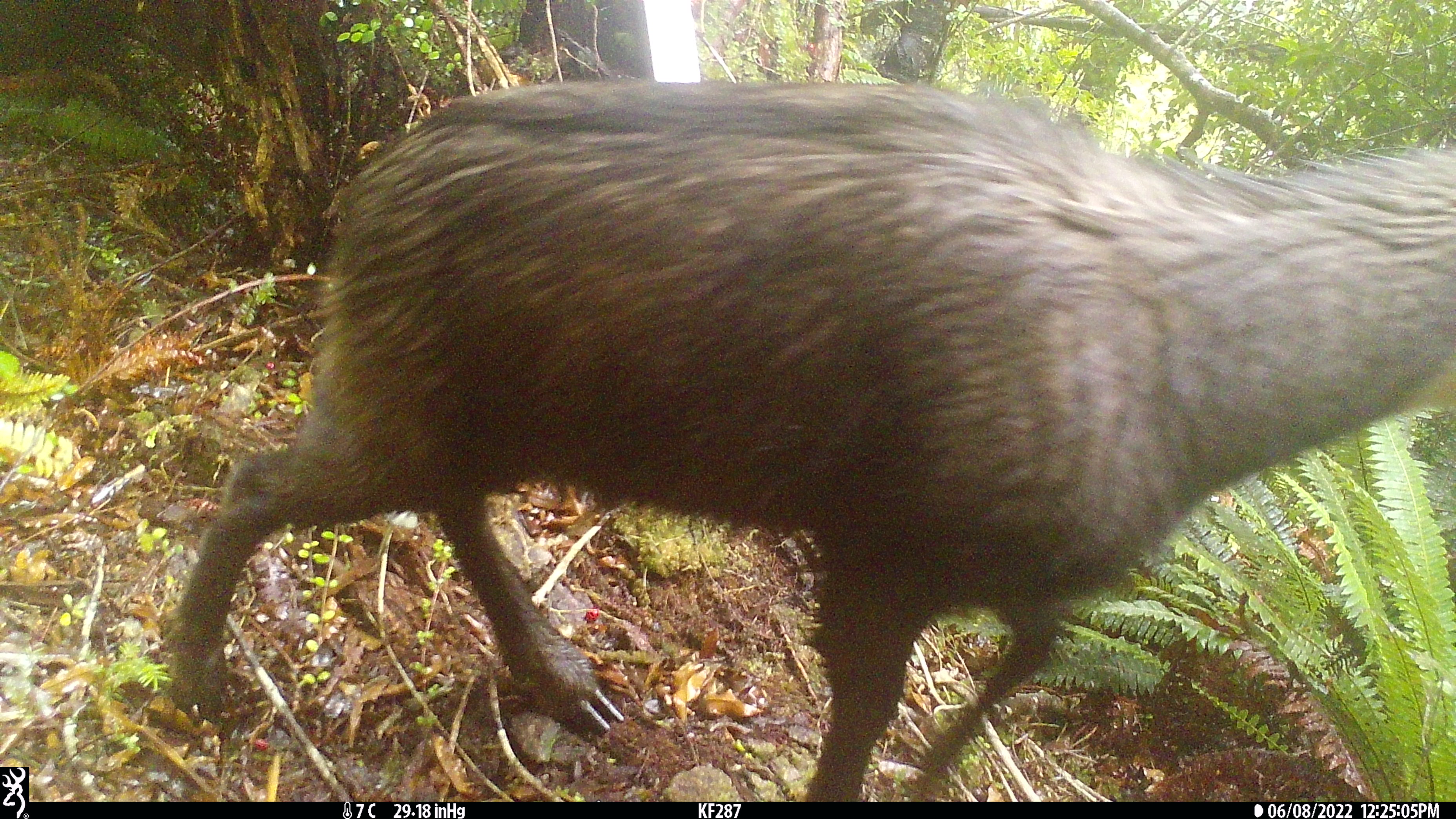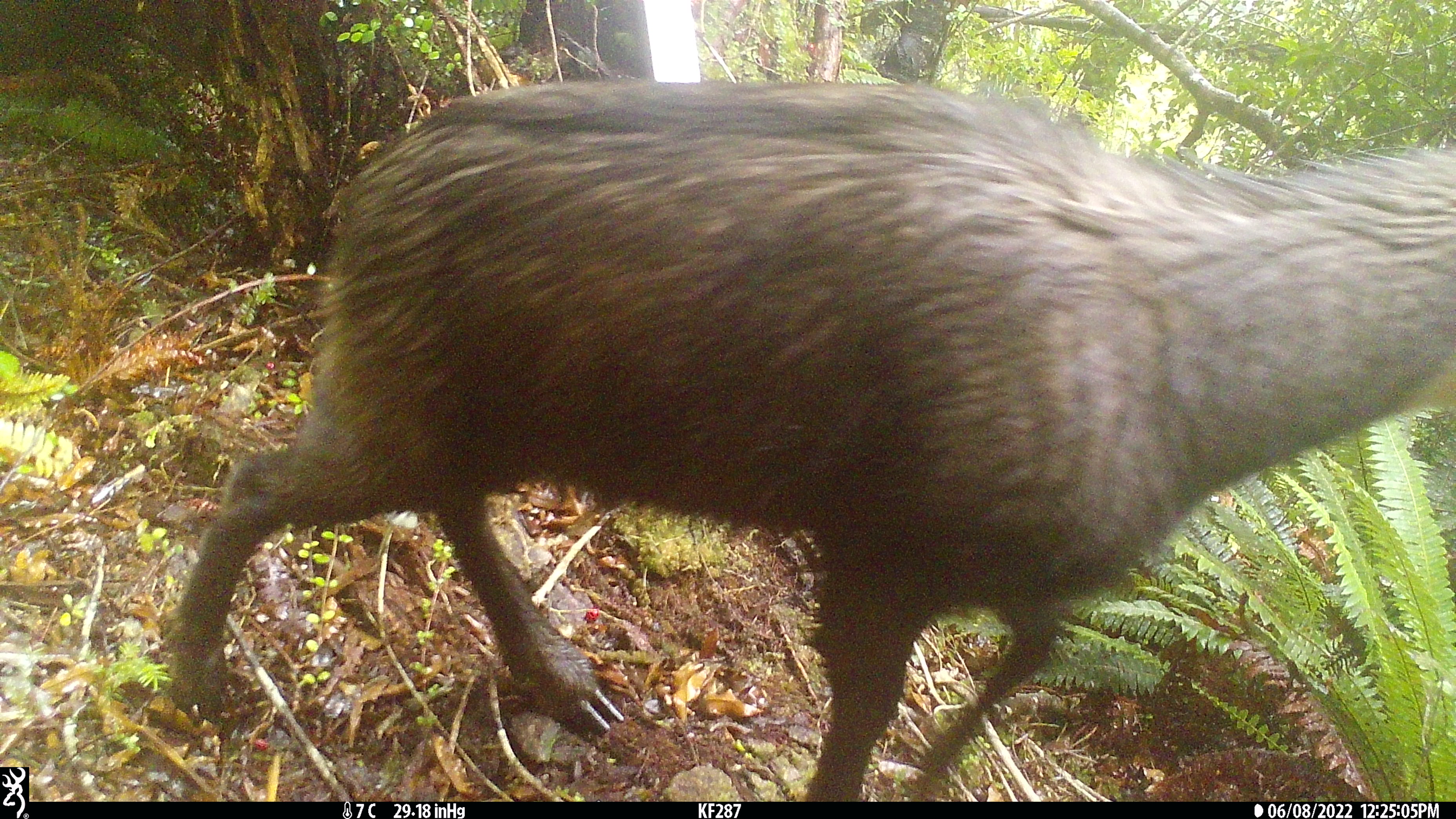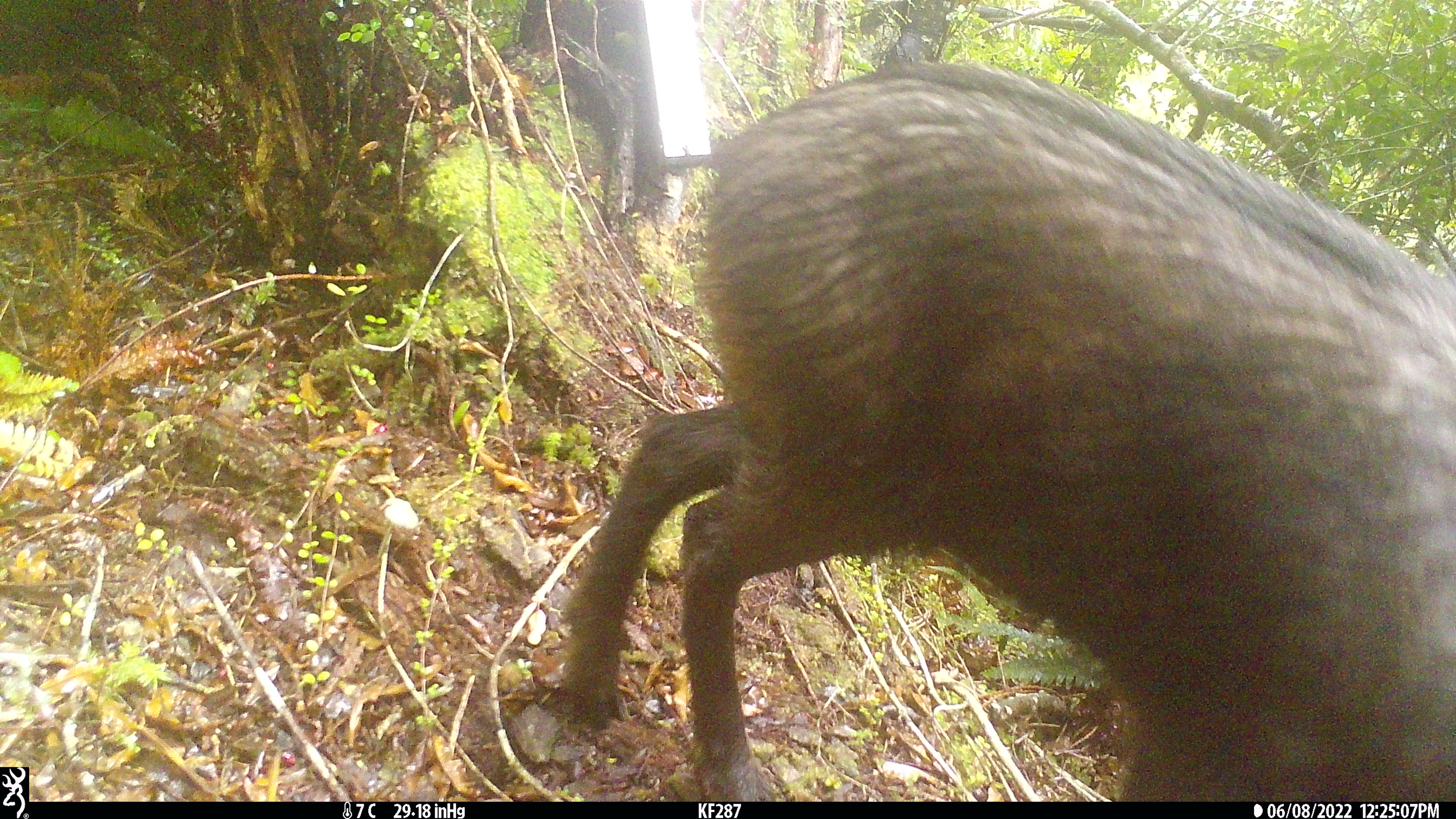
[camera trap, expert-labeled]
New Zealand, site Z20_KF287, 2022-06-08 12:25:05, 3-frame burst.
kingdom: Animalia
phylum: Chordata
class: Mammalia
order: Artiodactyla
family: Bovidae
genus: Rupicapra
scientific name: Rupicapra rupicapra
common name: alpine chamois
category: chamois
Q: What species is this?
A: Chamois (alpine chamois) (Rupicapra rupicapra).